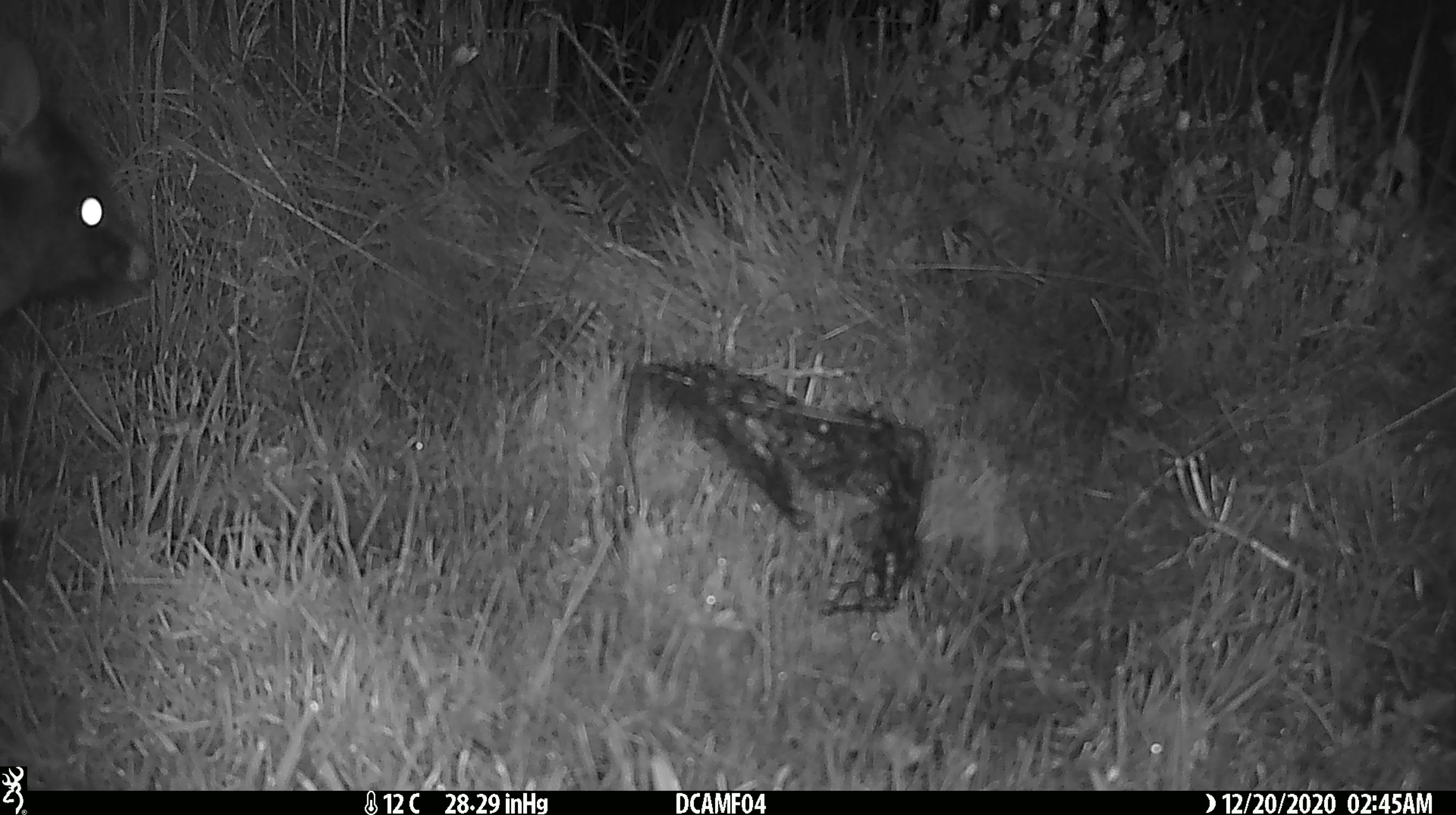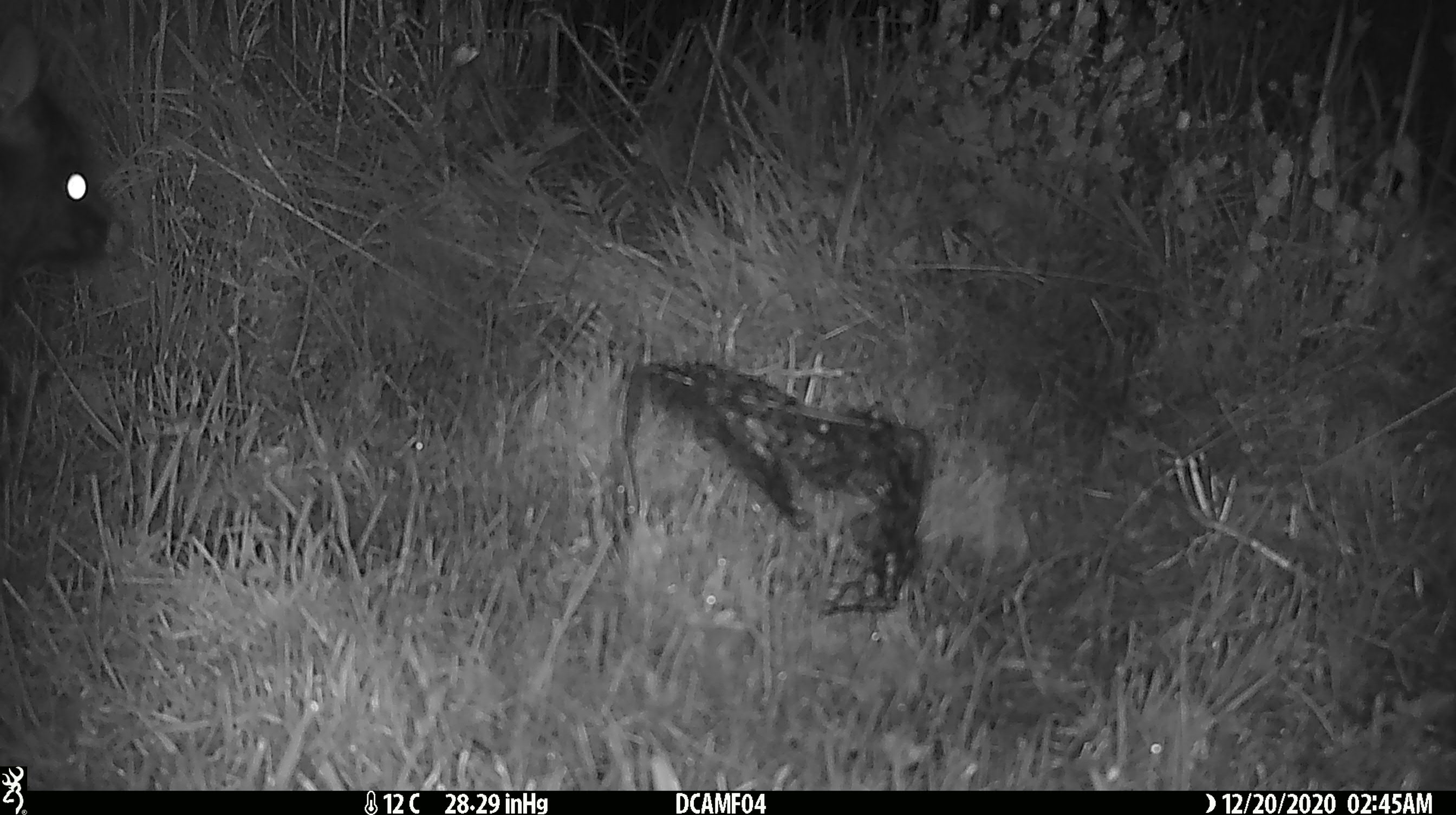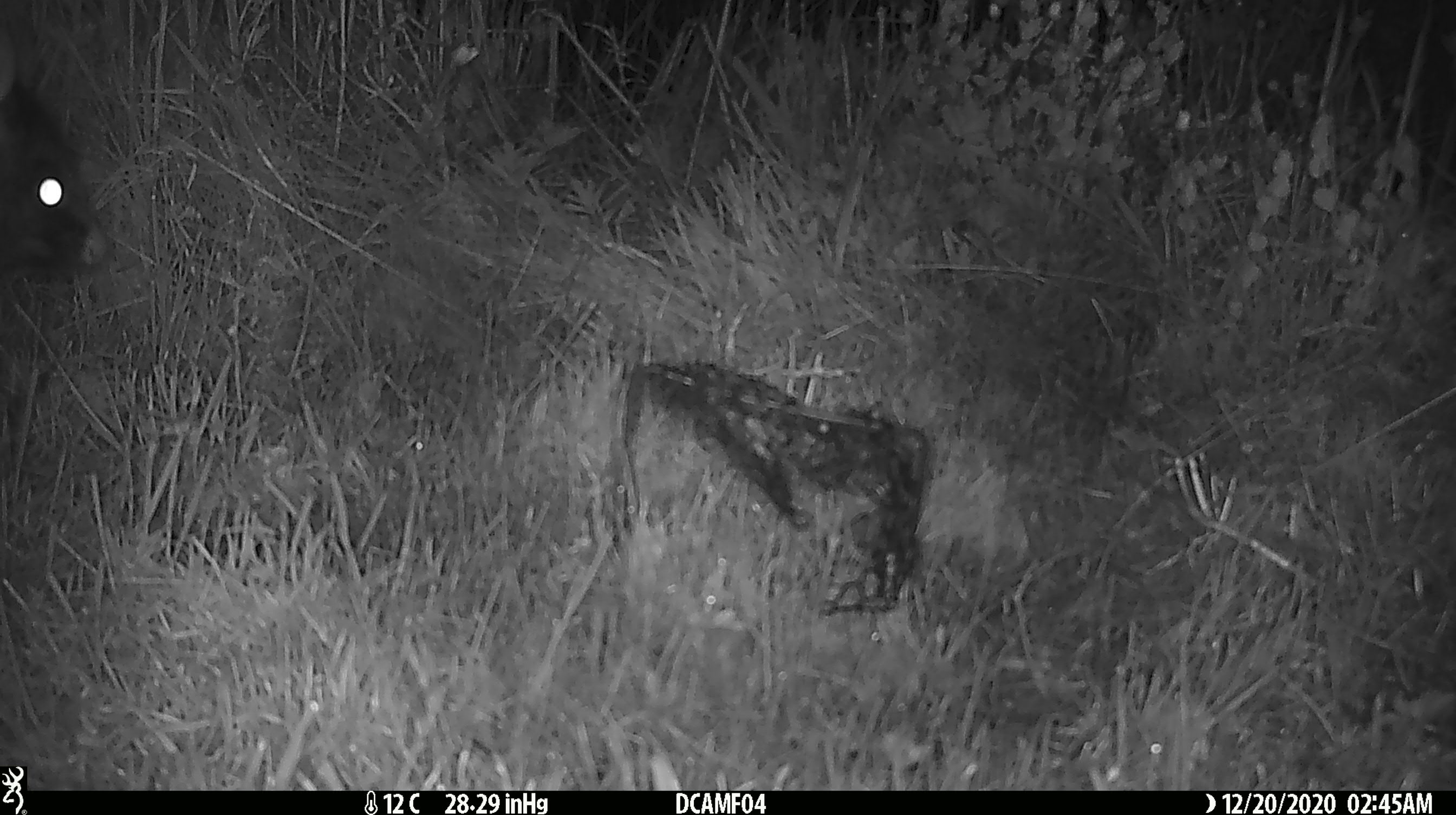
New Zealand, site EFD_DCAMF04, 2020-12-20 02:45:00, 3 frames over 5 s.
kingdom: Animalia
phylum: Chordata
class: Mammalia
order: Diprotodontia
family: Phalangeridae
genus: Trichosurus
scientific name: Trichosurus vulpecula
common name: common brushtail possum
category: possum